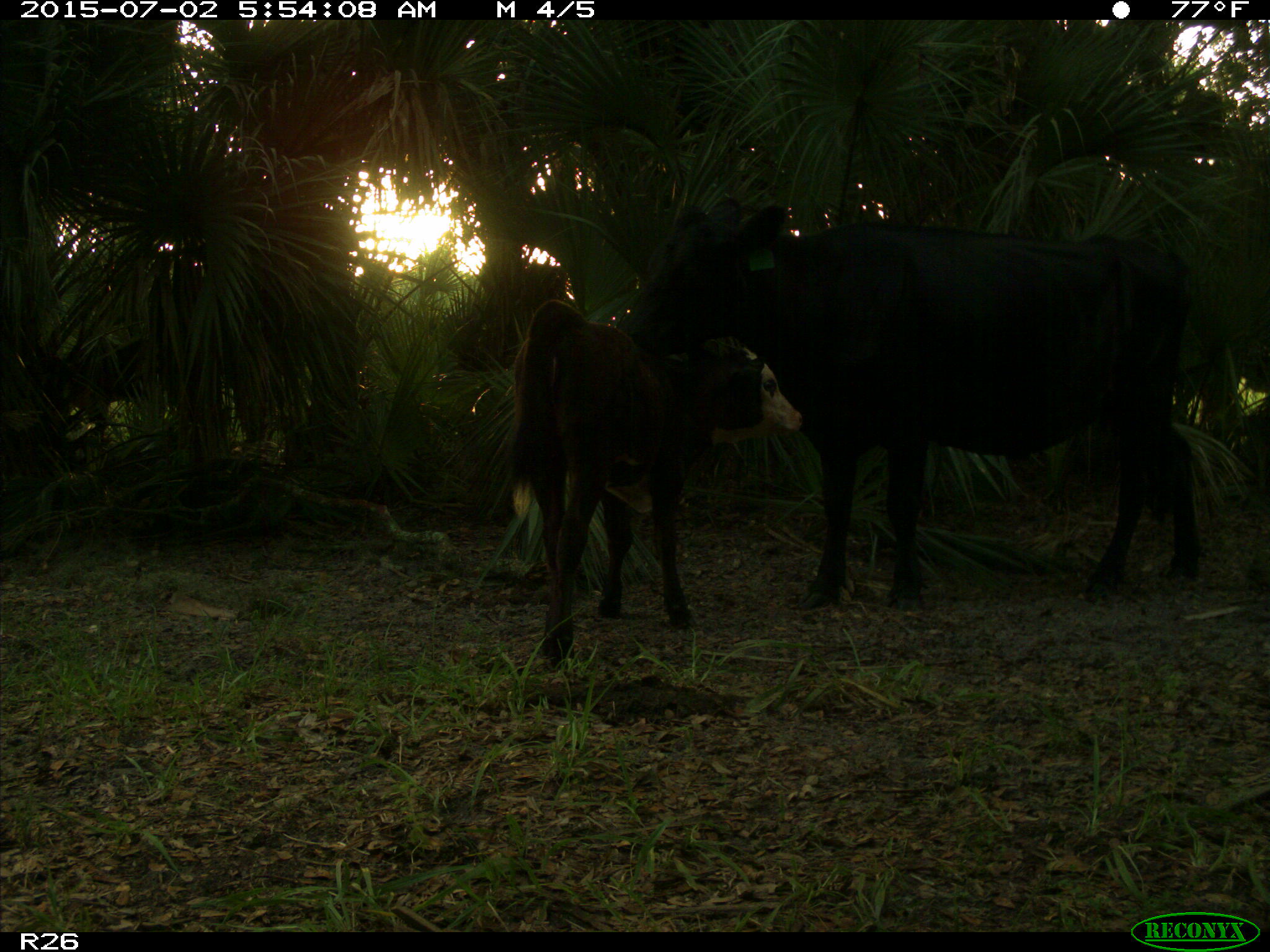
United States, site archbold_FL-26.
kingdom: Animalia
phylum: Chordata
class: Mammalia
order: Artiodactyla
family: Bovidae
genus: Bos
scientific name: Bos taurus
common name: domestic cow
Bos taurus (domestic cow).